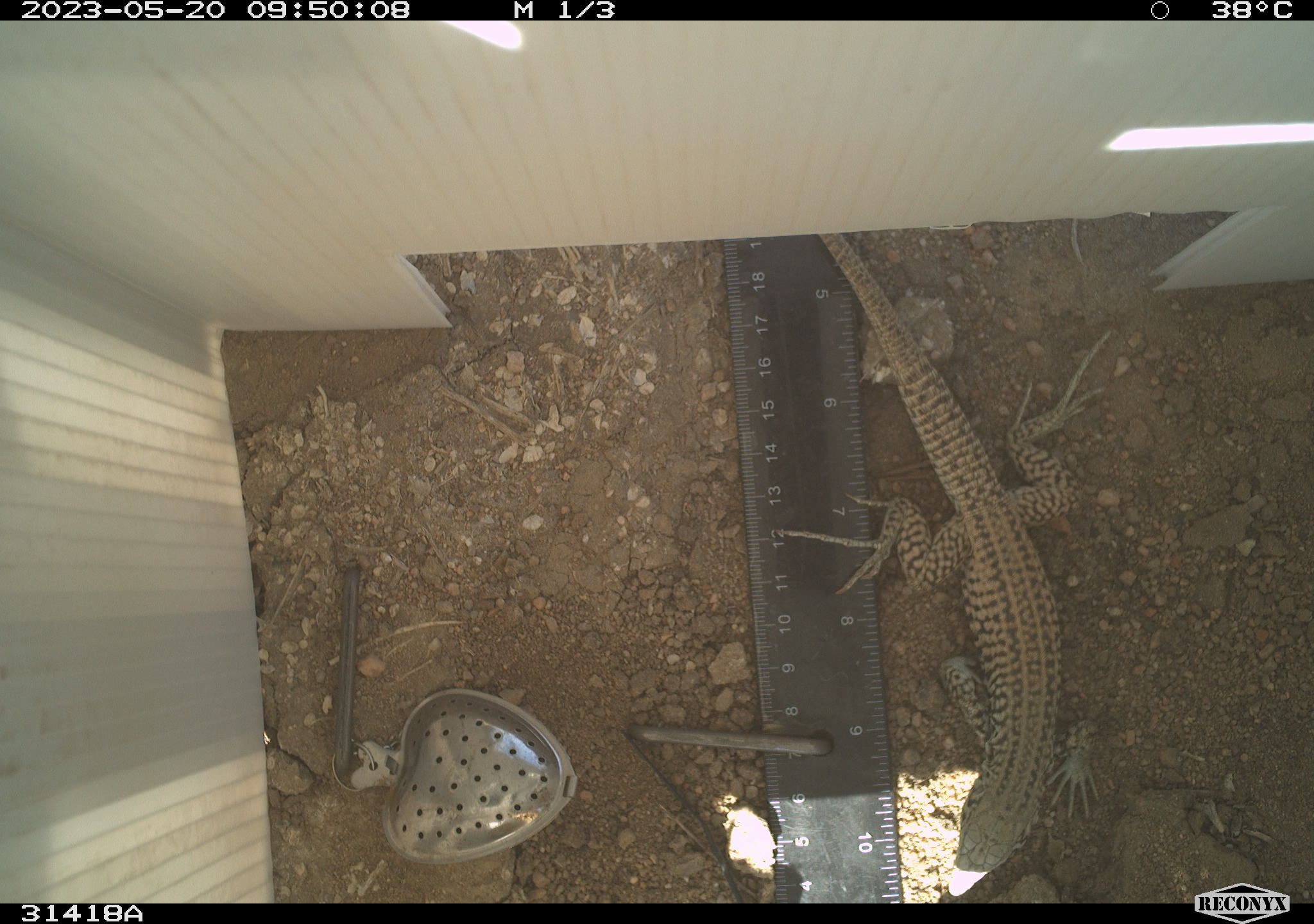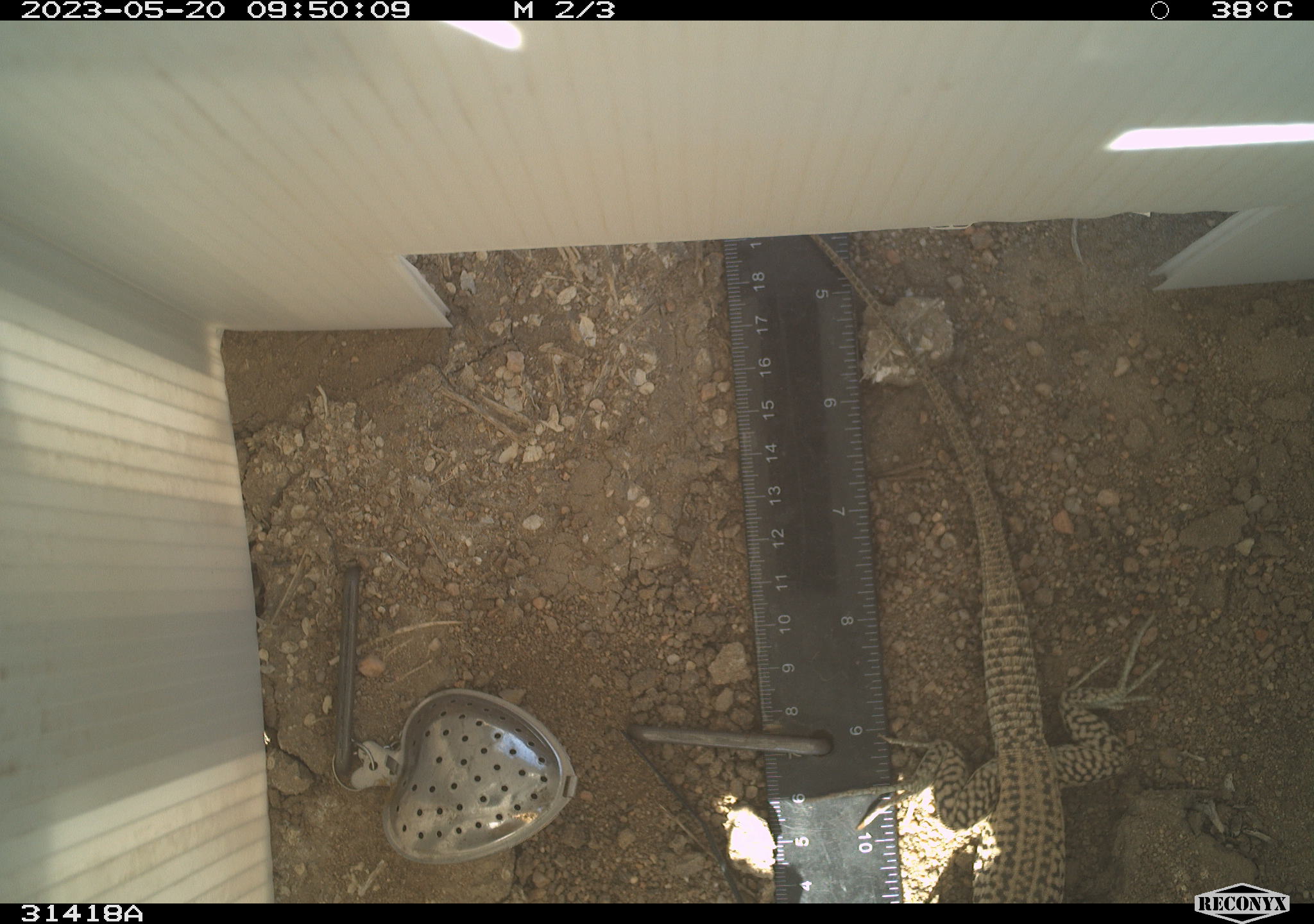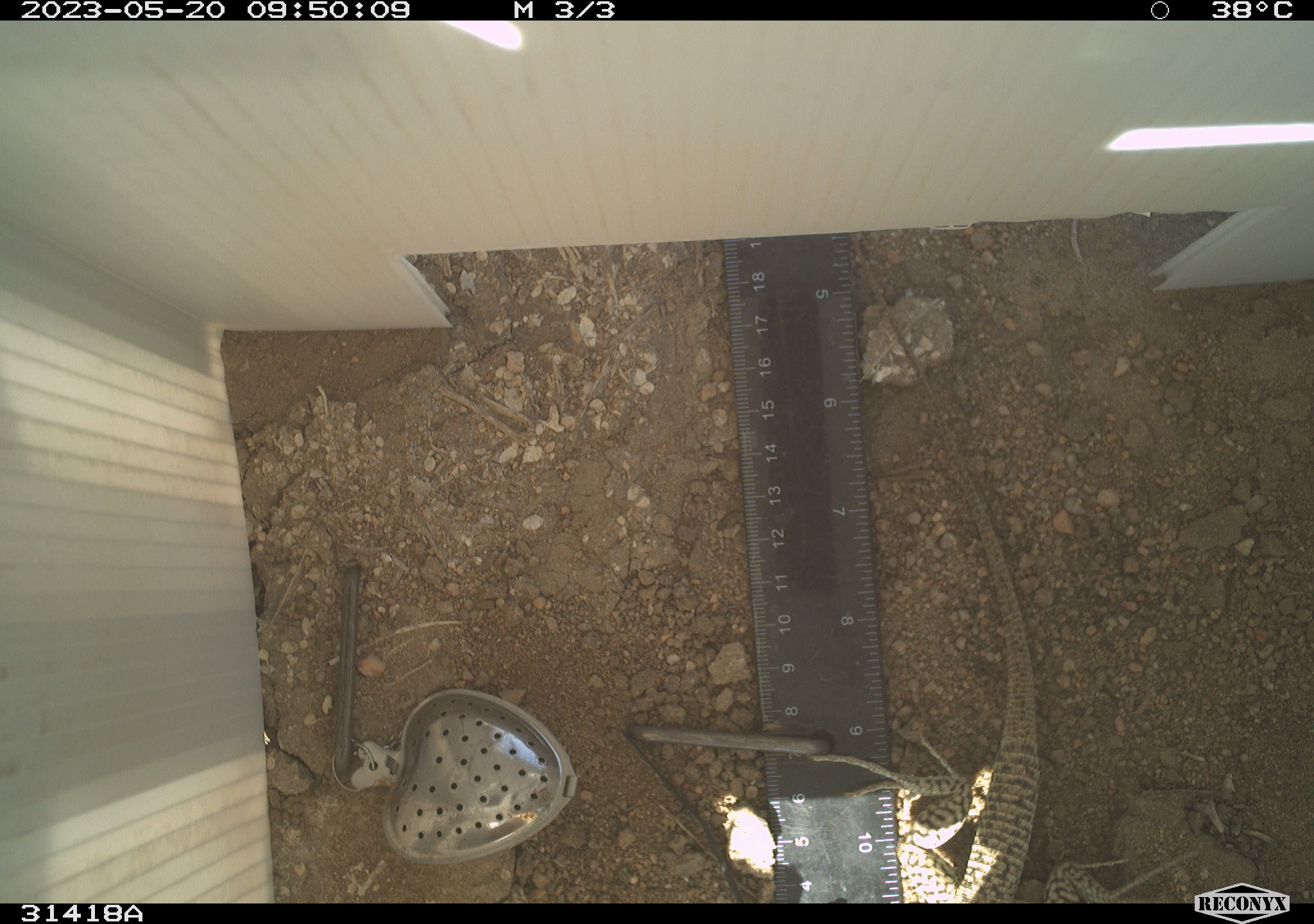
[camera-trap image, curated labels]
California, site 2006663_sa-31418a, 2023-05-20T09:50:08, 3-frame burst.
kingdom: Animalia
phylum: Chordata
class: Reptilia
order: Squamata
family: Teiidae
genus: Aspidoscelis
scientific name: Aspidoscelis tigris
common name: western whiptail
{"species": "western whiptail (Aspidoscelis tigris)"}